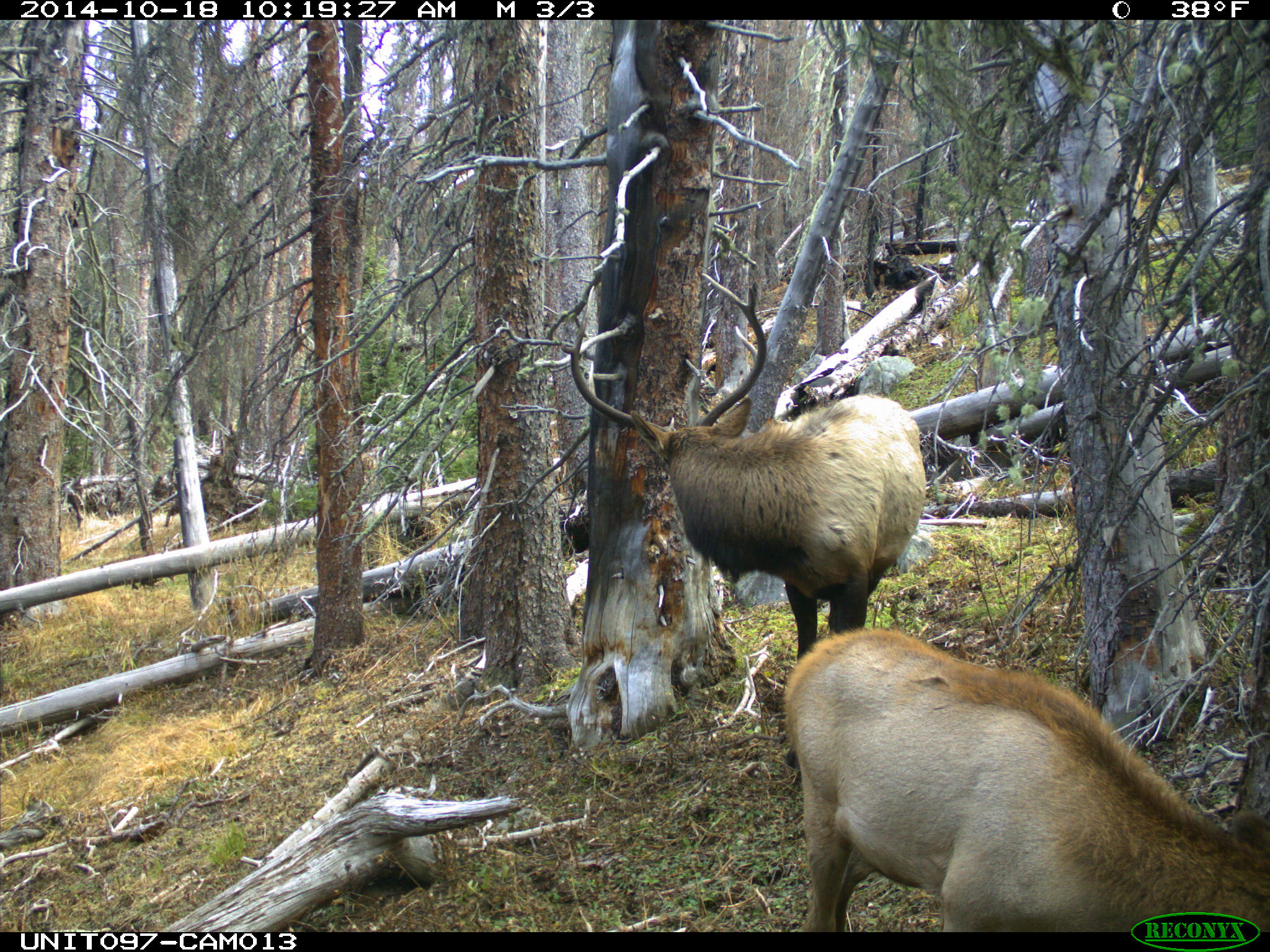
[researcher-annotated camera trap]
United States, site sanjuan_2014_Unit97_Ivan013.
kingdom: Animalia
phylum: Chordata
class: Mammalia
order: Artiodactyla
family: Cervidae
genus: Cervus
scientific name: Cervus elaphus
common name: red deer